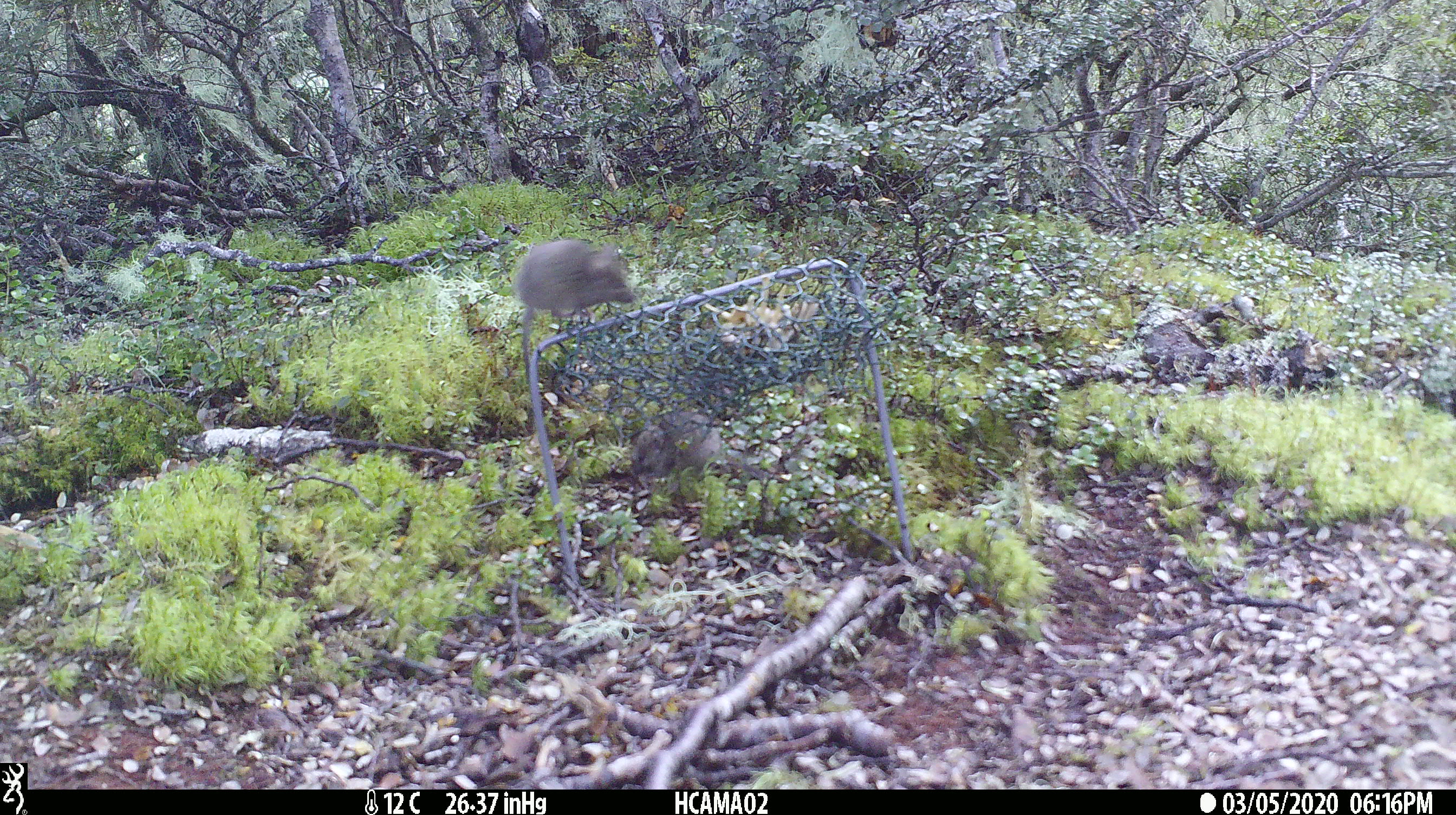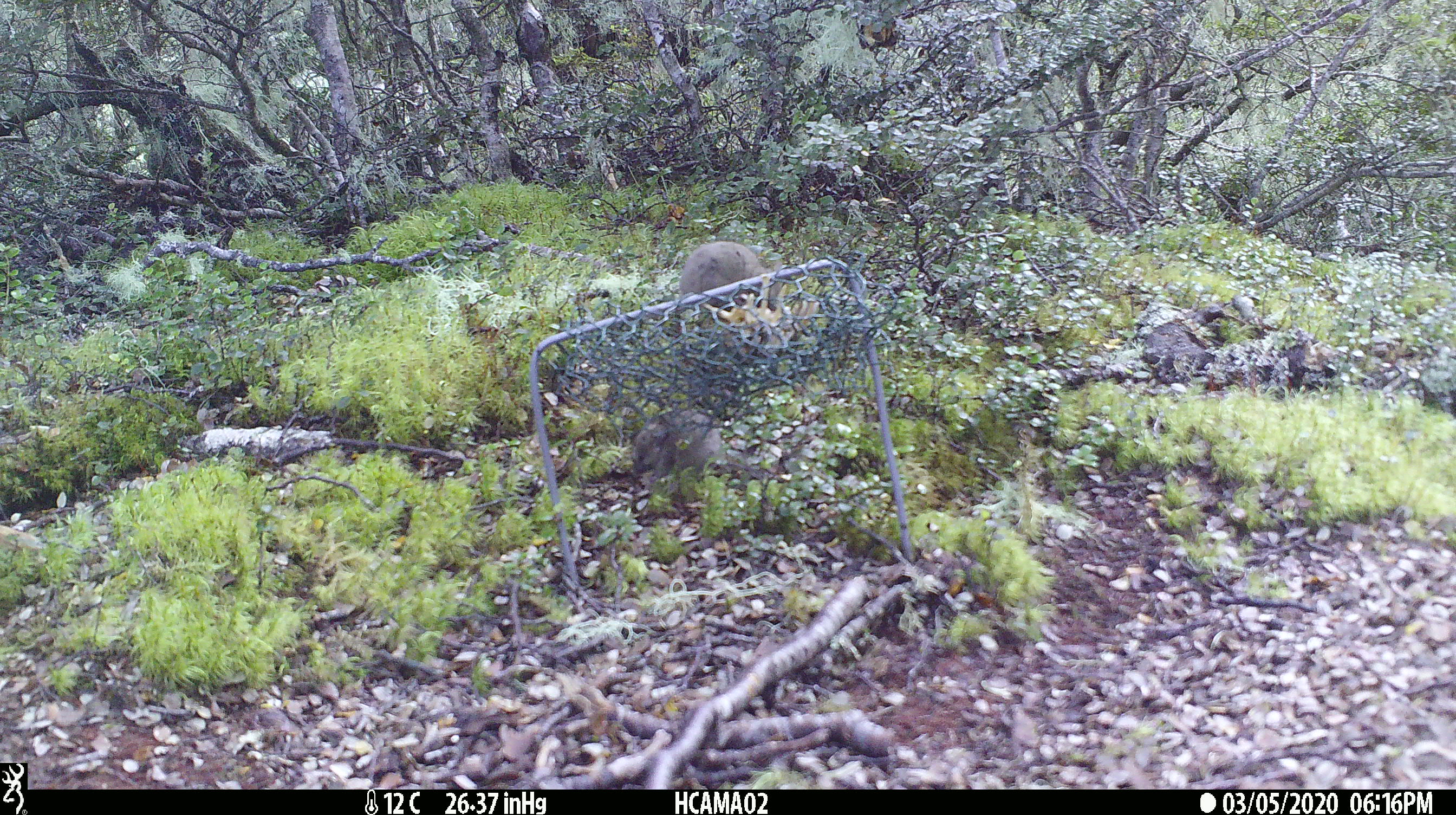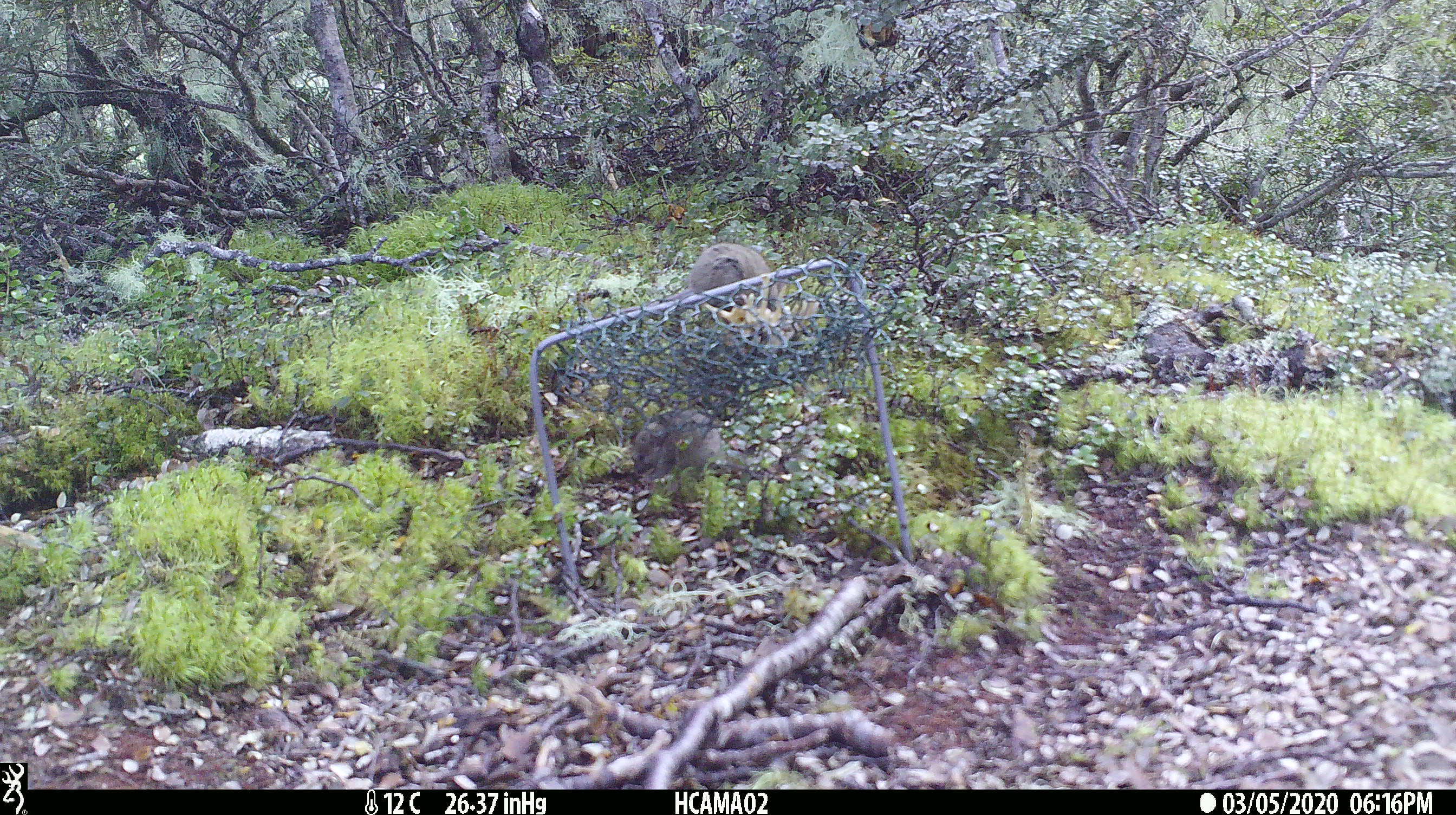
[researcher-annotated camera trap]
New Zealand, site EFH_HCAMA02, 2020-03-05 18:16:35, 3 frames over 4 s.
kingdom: Animalia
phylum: Chordata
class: Mammalia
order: Rodentia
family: Muridae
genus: Mus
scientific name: Mus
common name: mouse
Mouse (Mus).